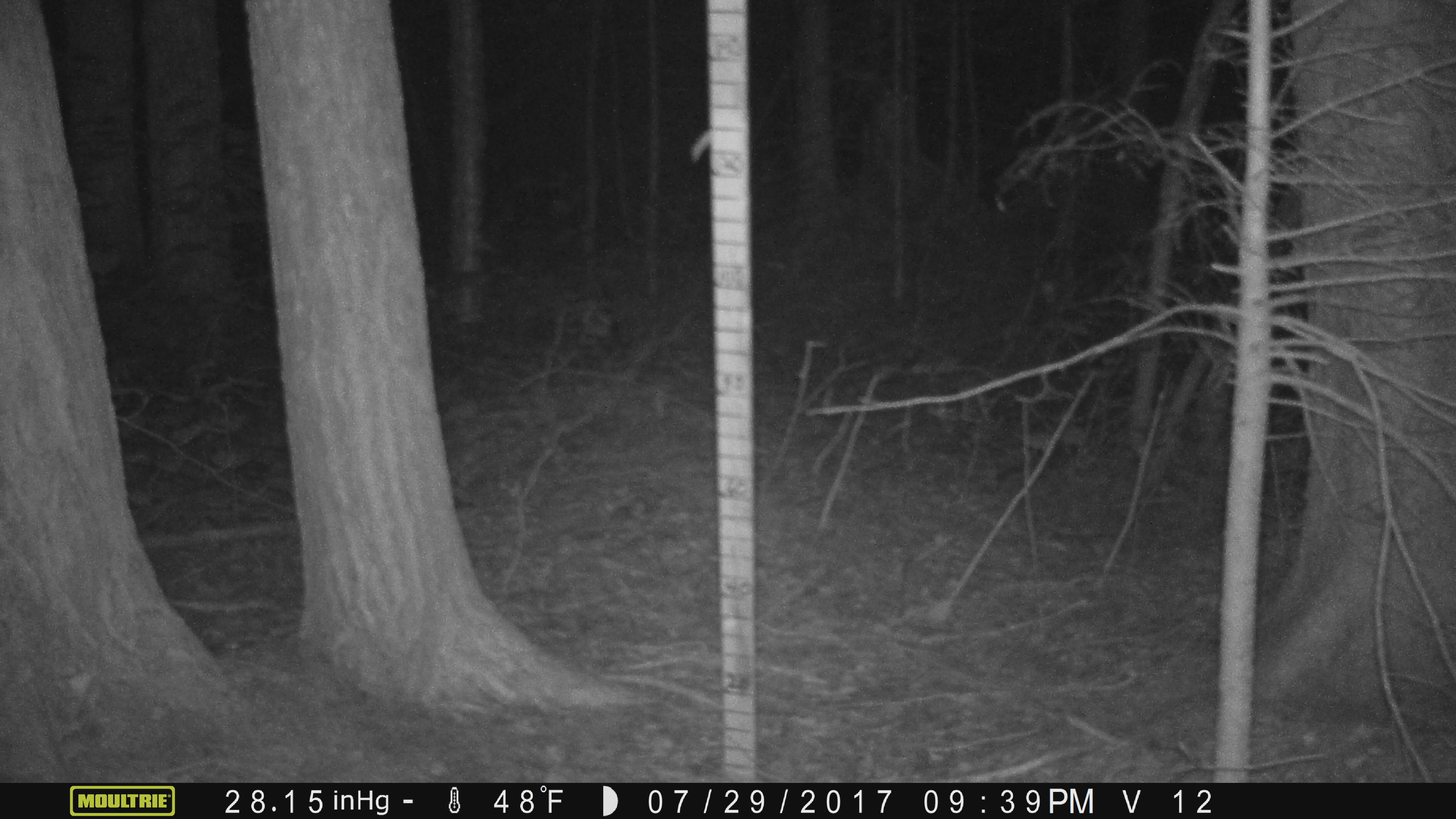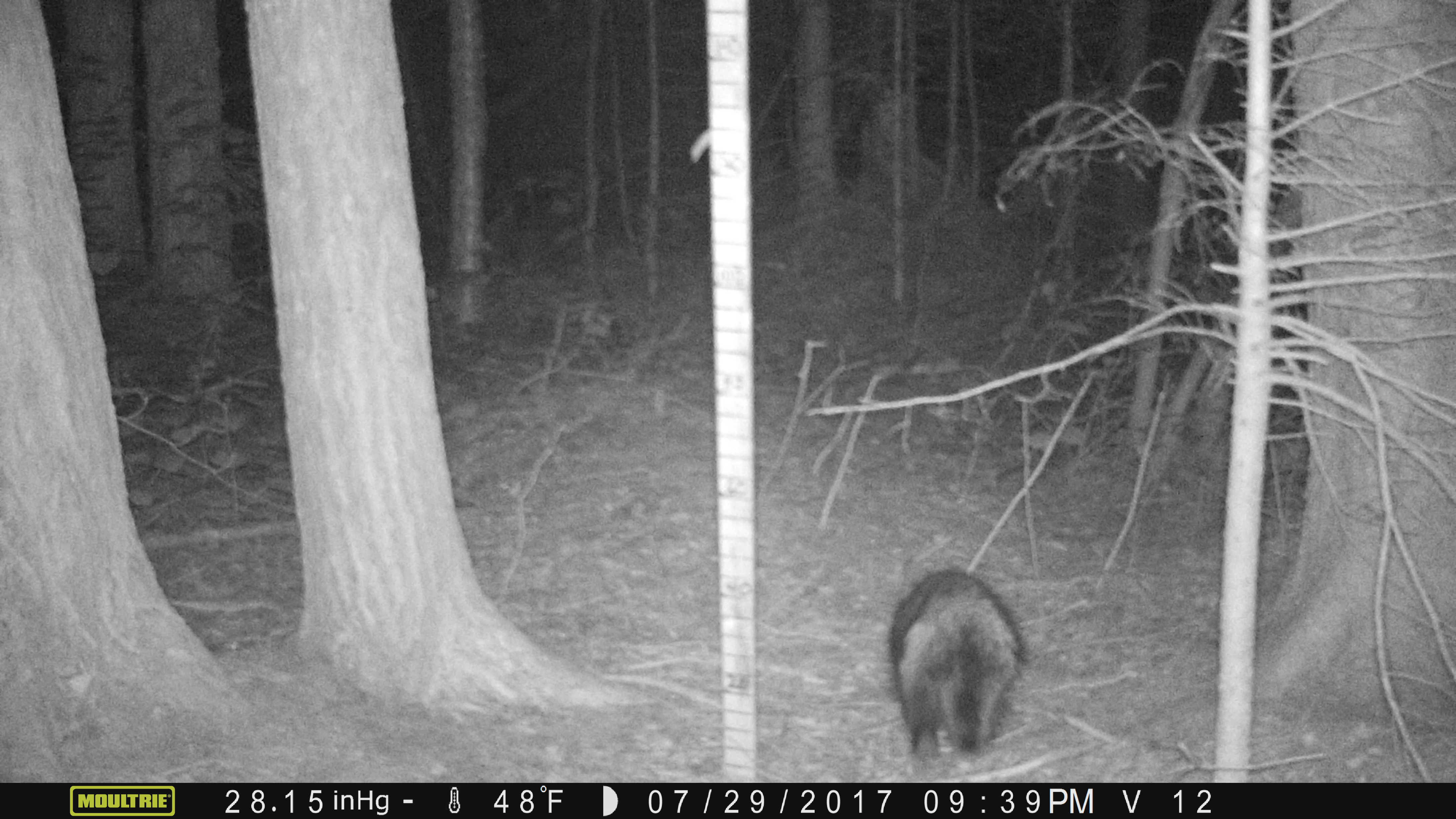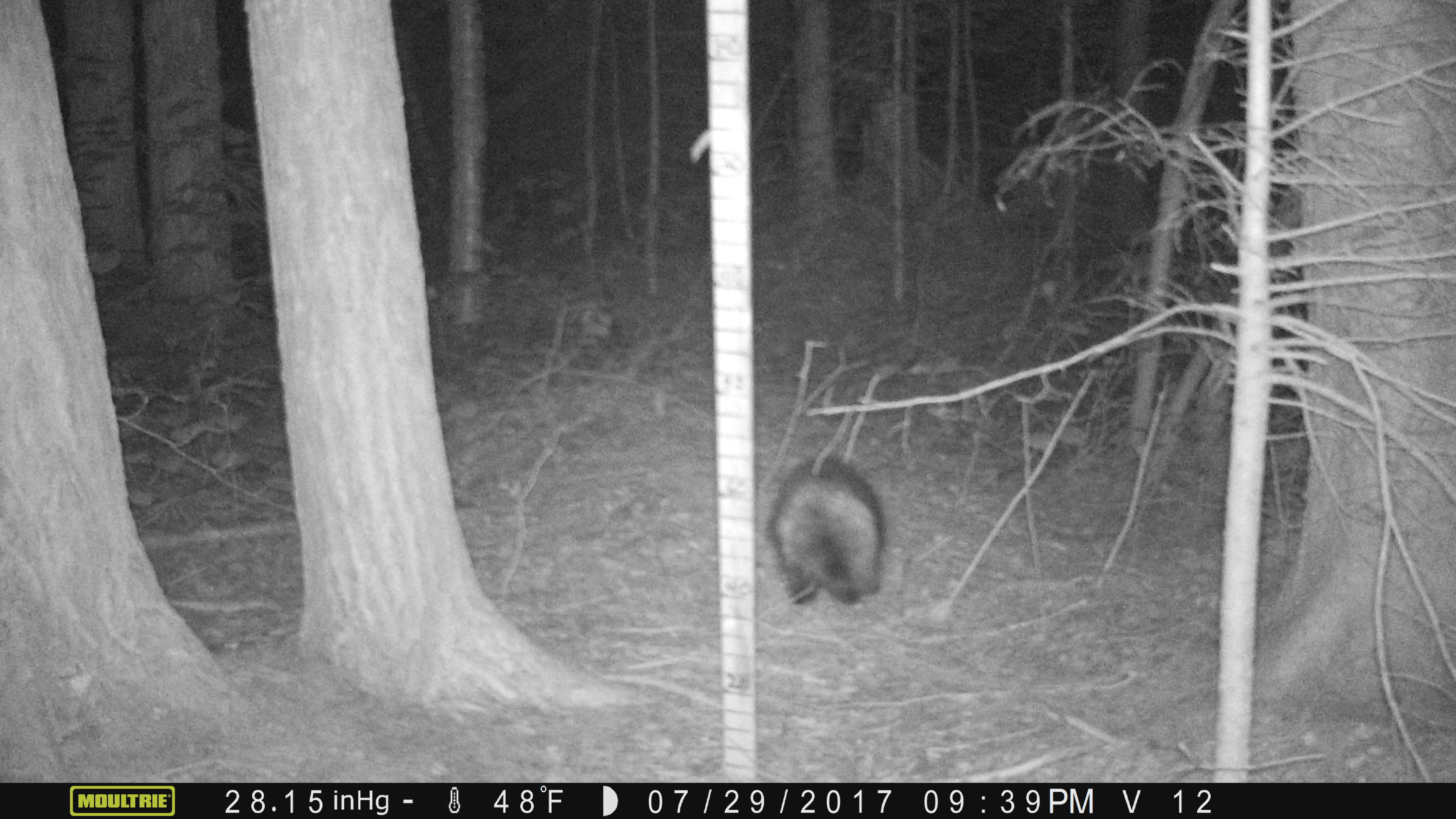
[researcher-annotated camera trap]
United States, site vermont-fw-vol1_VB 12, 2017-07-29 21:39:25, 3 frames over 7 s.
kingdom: Animalia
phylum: Chordata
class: Mammalia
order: Rodentia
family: Erethizontidae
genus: Erethizon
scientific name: Erethizon dorsatum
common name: porcupine